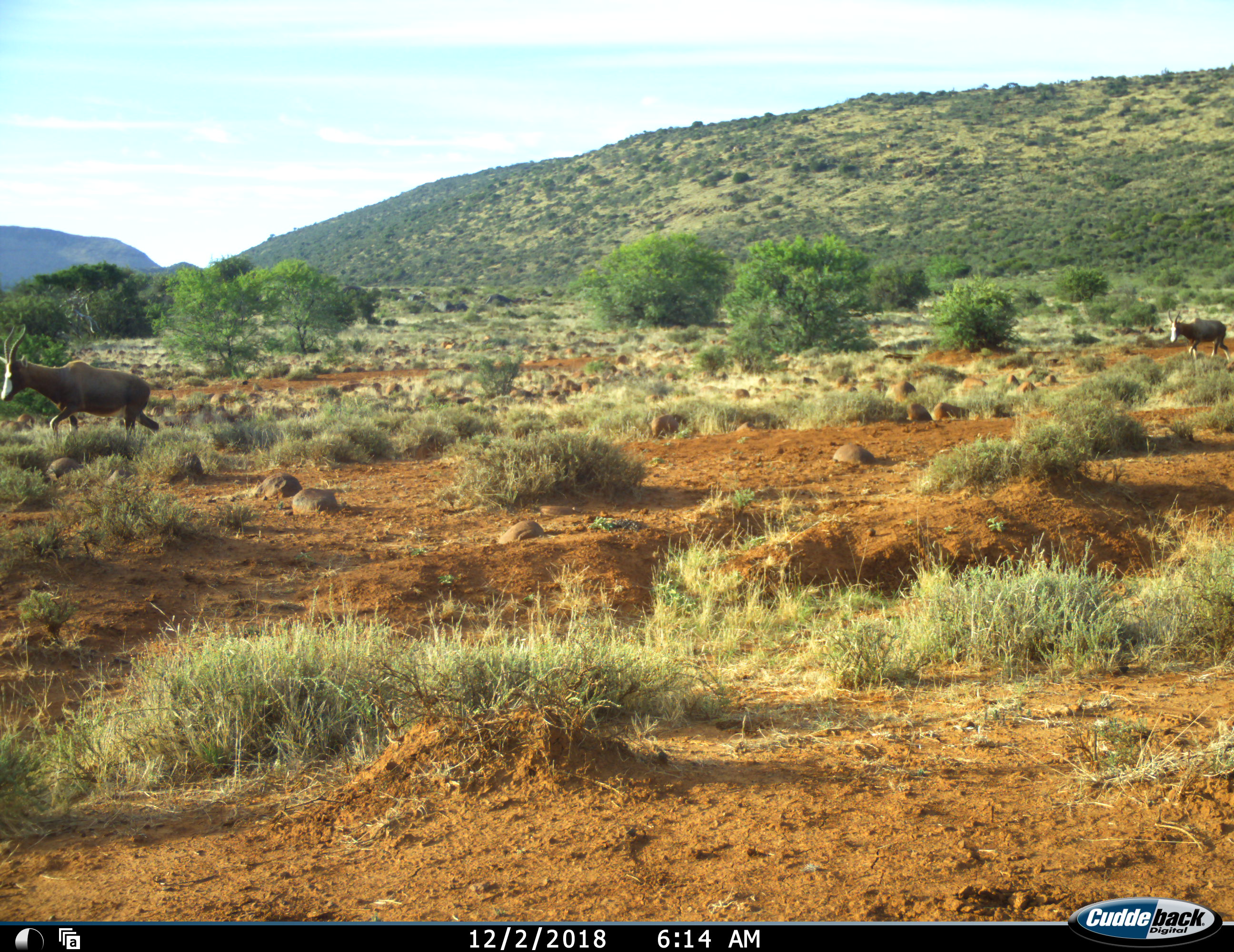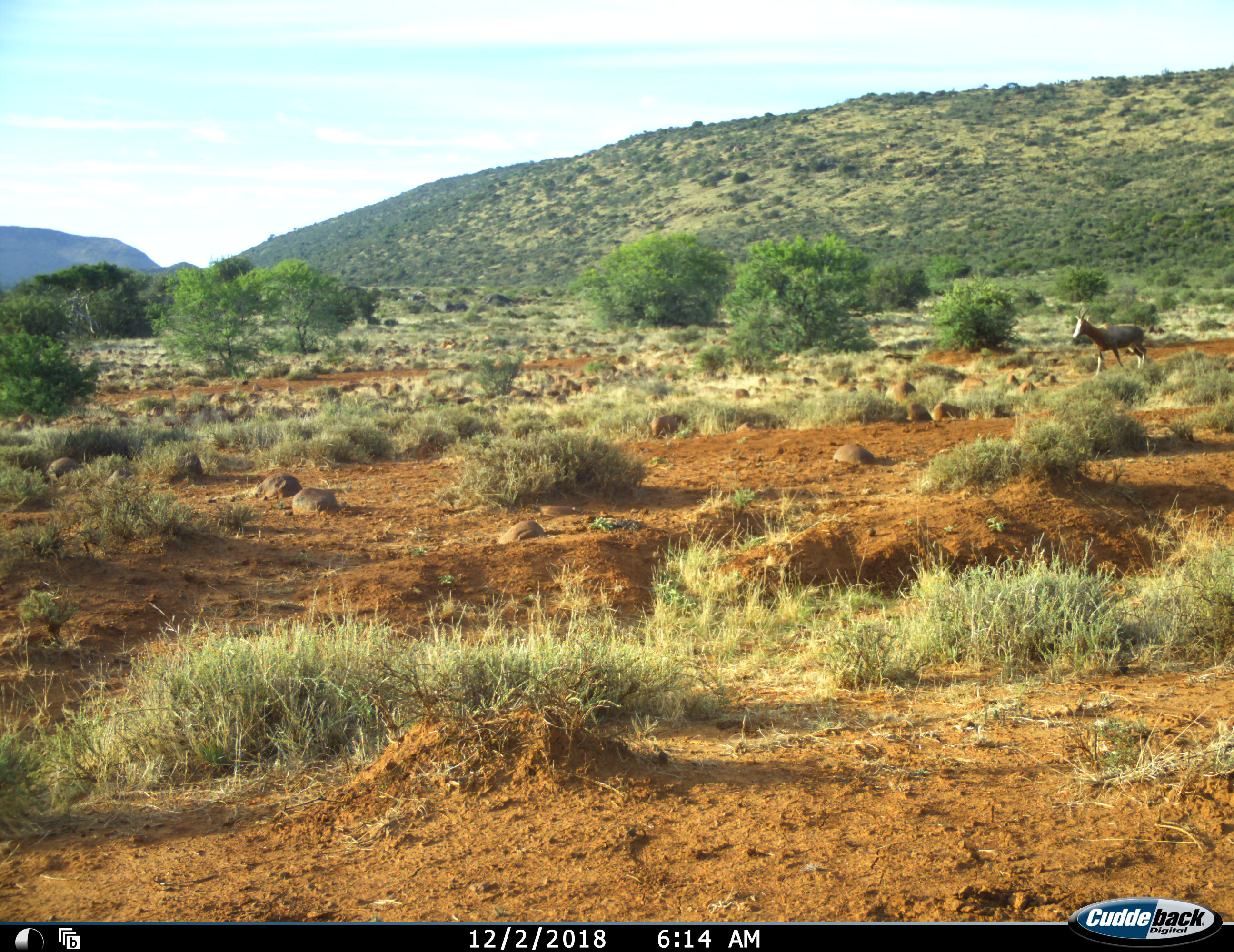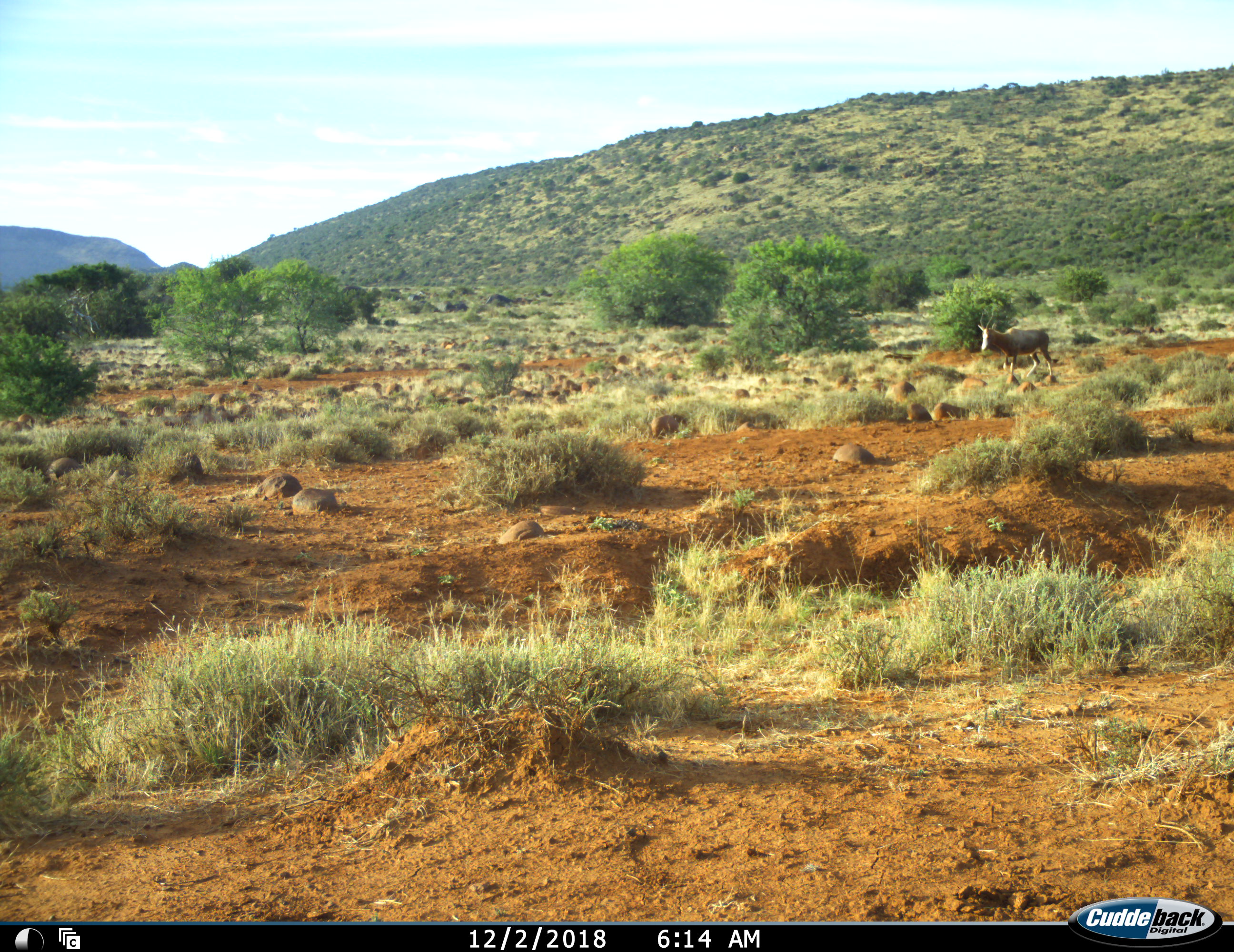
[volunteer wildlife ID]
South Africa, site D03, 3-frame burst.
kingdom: Animalia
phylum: Chordata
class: Mammalia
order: Artiodactyla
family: Bovidae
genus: Damaliscus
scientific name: Damaliscus pygargus phillipsi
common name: blesbok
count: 2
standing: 0%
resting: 0%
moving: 100%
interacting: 0%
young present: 0%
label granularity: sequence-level